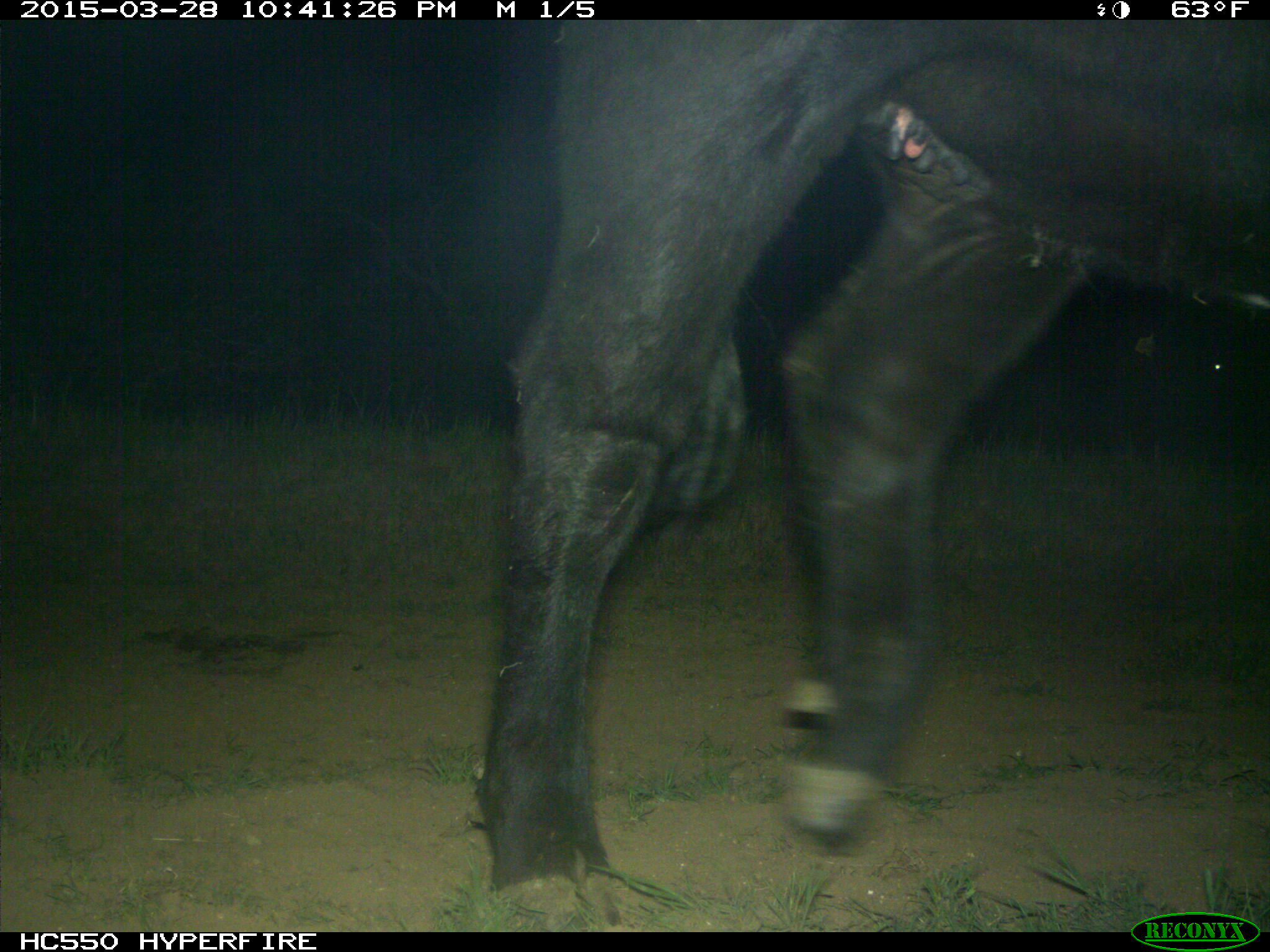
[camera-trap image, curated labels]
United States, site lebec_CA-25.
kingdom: Animalia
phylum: Chordata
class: Mammalia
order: Artiodactyla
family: Bovidae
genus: Bos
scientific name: Bos taurus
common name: domestic cow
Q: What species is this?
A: Bos taurus (domestic cow).